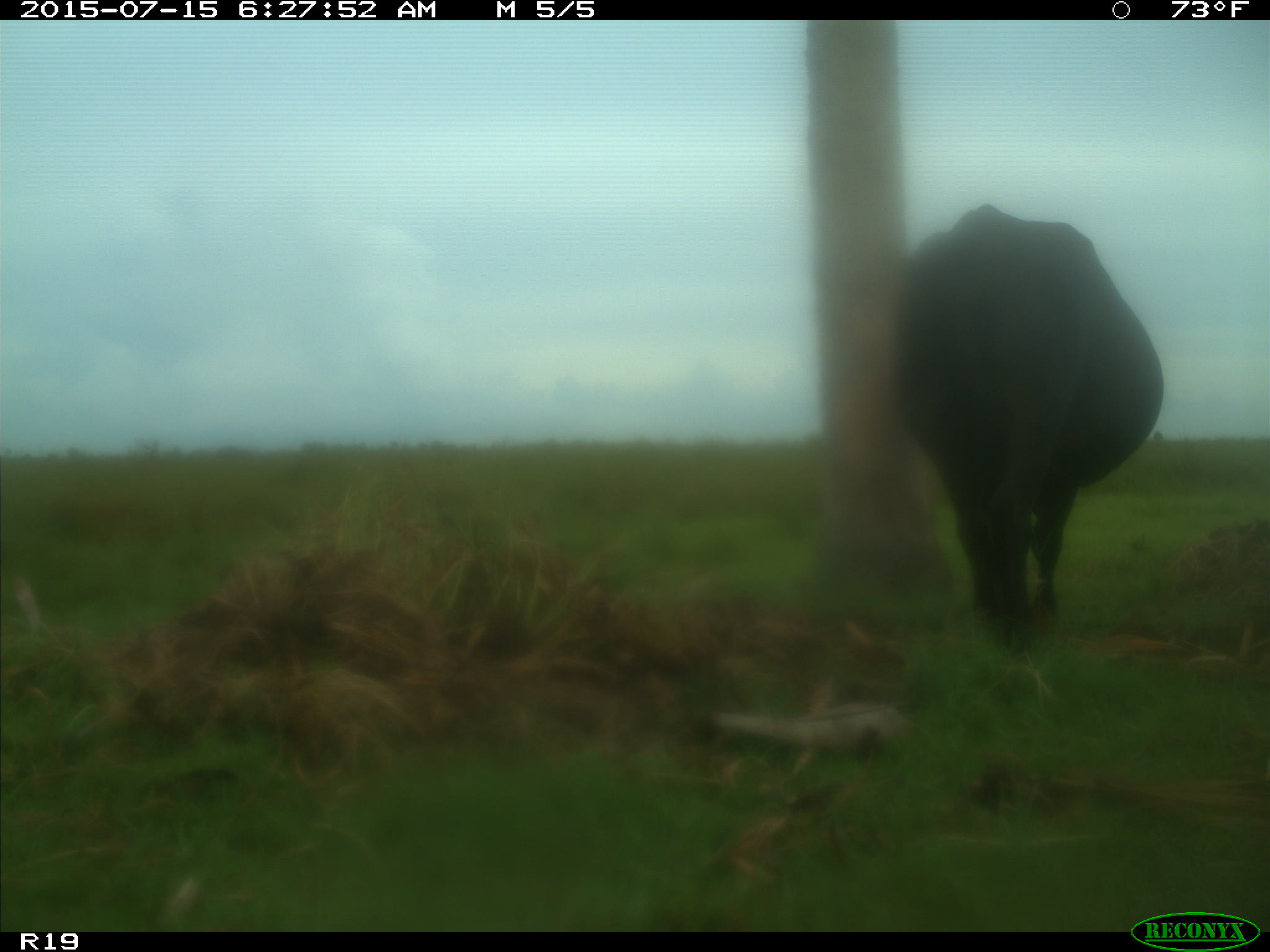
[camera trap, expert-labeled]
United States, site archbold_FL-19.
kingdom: Animalia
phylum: Chordata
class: Mammalia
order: Artiodactyla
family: Bovidae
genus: Bos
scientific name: Bos taurus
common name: domestic cow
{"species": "Bos taurus (domestic cow)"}